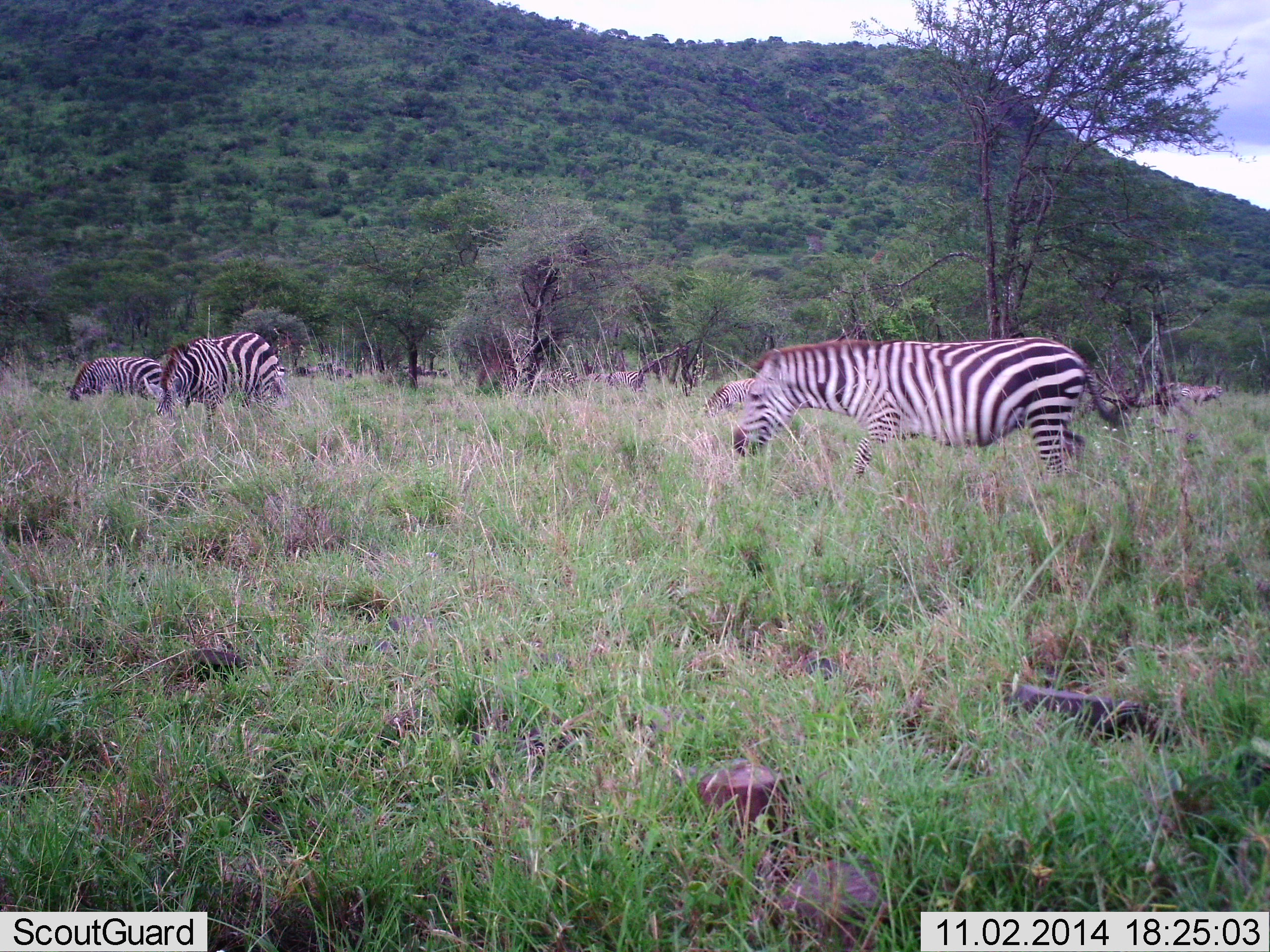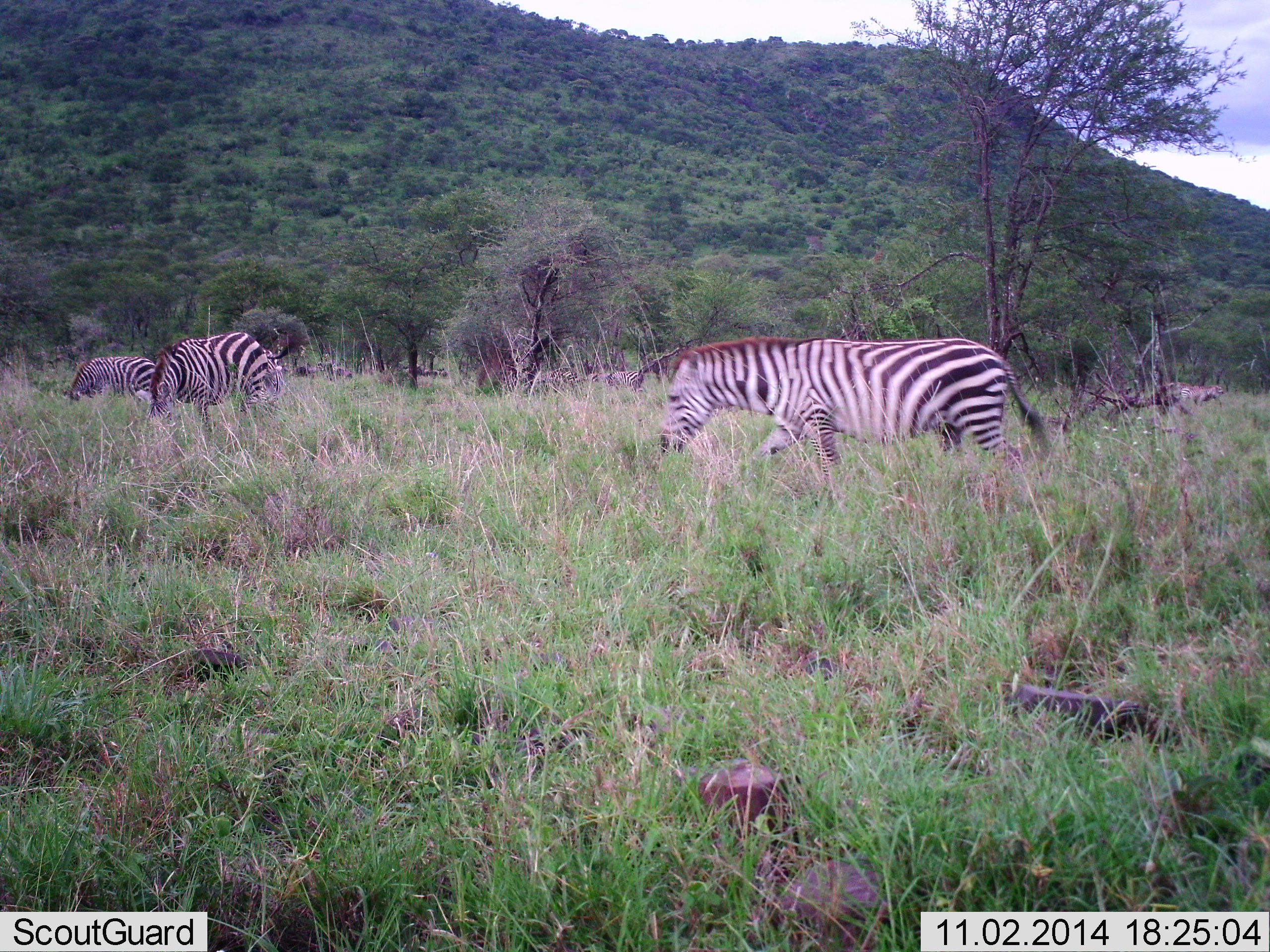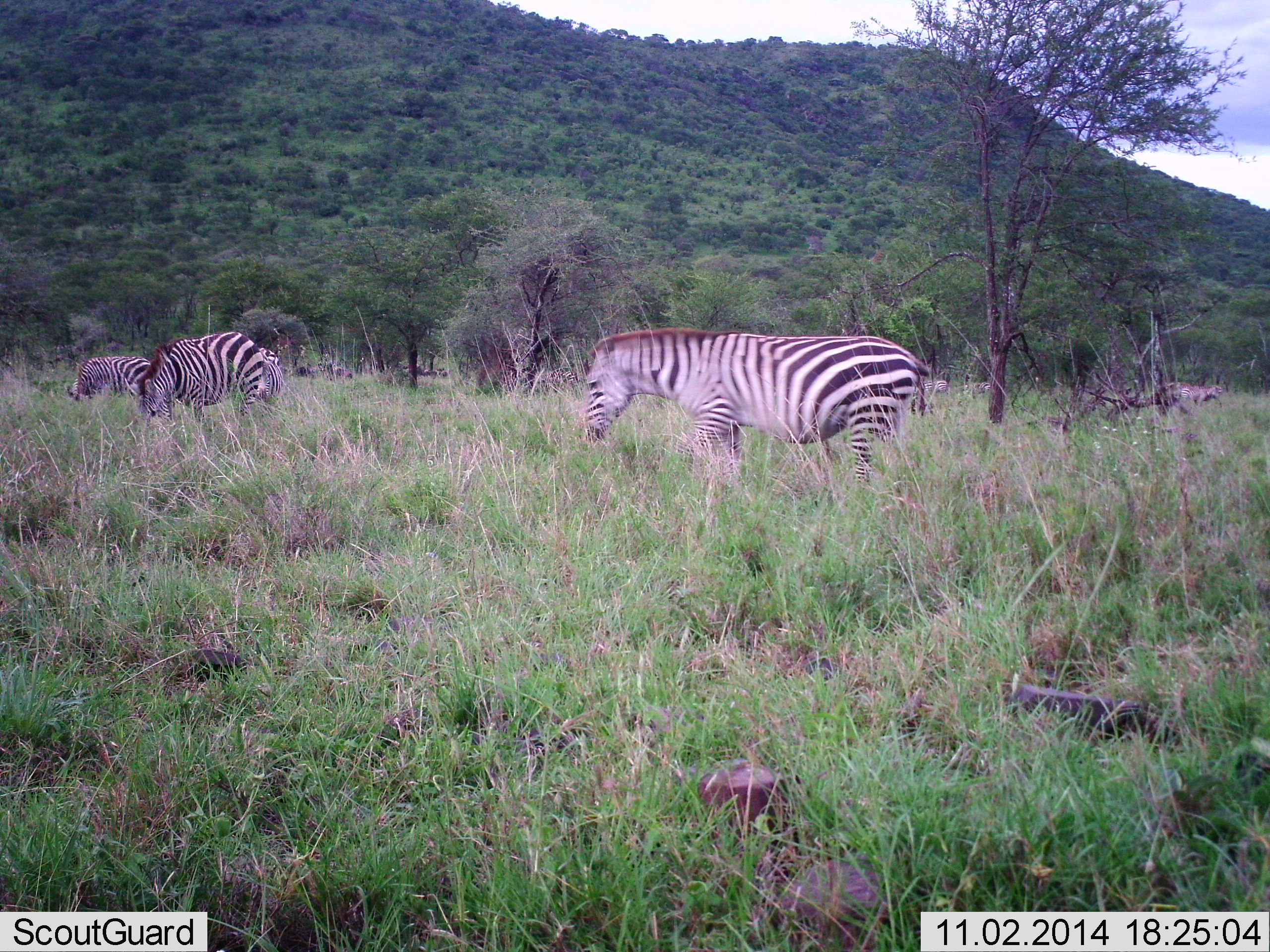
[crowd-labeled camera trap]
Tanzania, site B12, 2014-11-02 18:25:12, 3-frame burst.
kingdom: Animalia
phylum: Chordata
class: Mammalia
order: Perissodactyla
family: Equidae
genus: Equus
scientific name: Equus quagga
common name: plains zebra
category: zebra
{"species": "zebra (plains zebra) (Equus quagga)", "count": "3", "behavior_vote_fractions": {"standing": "18%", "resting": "0%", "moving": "64%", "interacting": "0%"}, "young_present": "0%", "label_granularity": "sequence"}